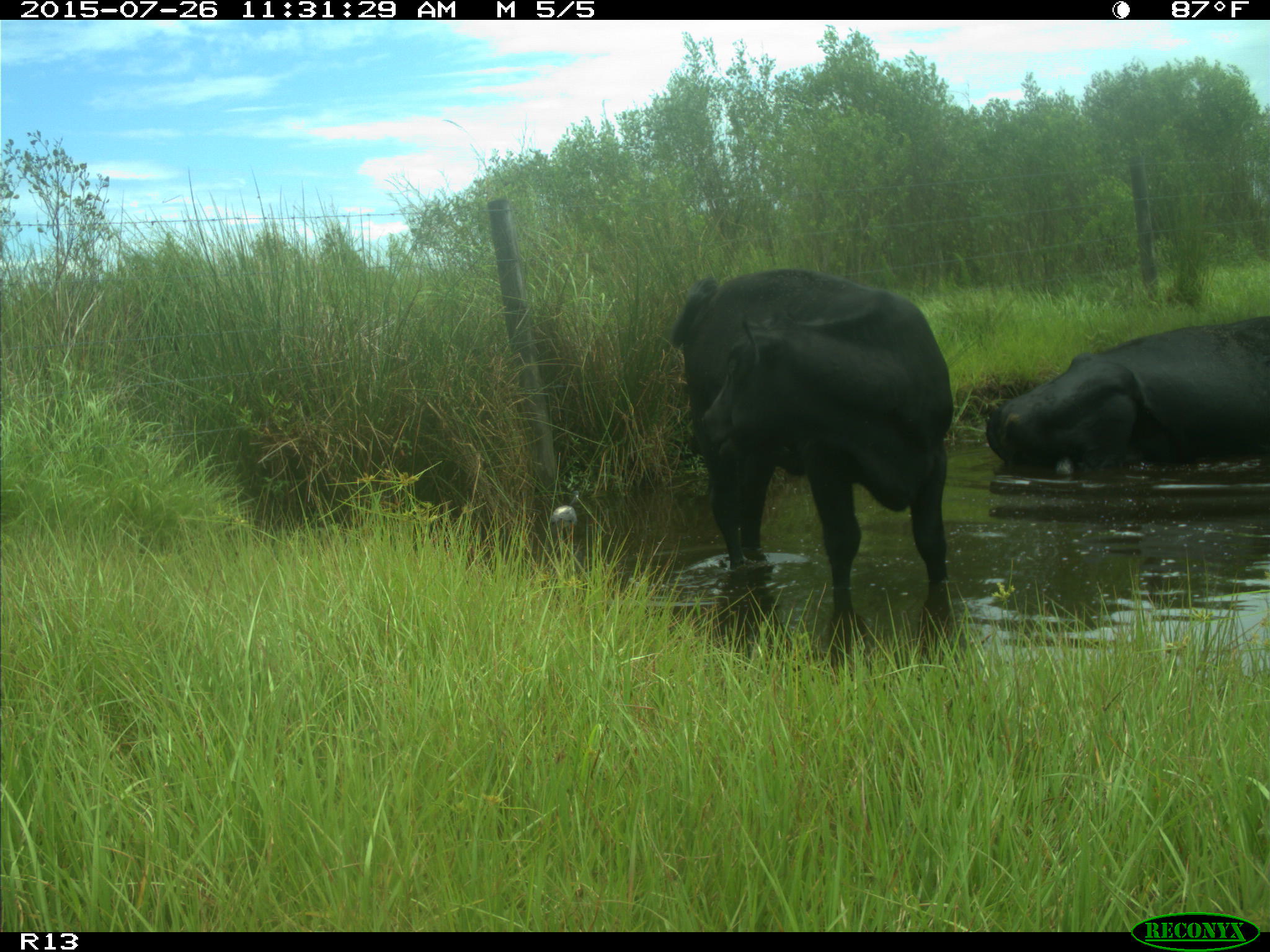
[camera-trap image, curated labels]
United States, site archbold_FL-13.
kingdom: Animalia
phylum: Chordata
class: Mammalia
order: Artiodactyla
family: Bovidae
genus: Bos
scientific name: Bos taurus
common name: domestic cow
Bos taurus (domestic cow).